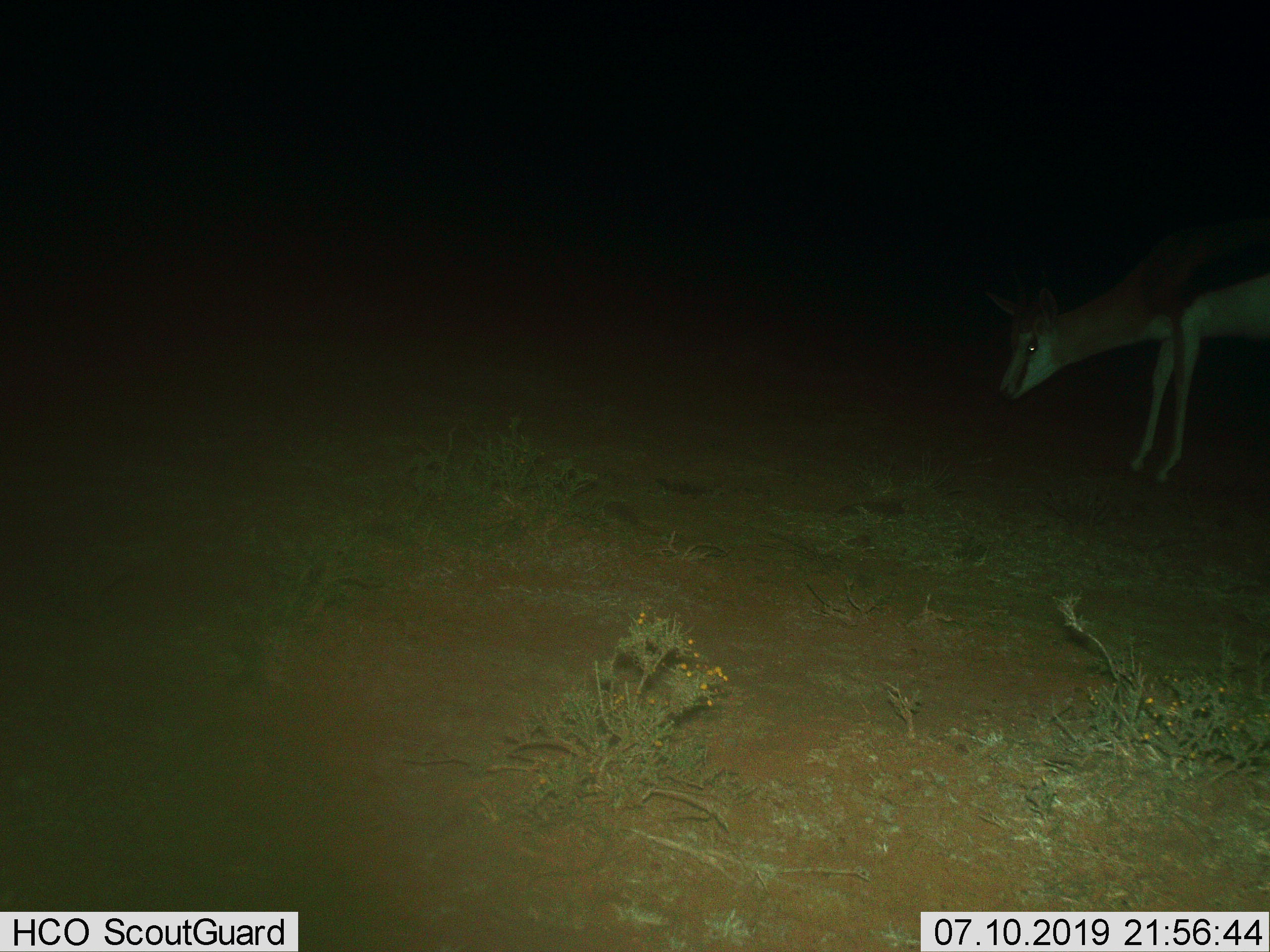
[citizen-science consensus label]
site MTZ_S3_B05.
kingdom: Animalia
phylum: Chordata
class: Mammalia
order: Artiodactyla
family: Bovidae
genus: Antidorcas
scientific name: Antidorcas marsupialis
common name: springbok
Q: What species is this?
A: Springbok (Antidorcas marsupialis).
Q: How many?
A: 1.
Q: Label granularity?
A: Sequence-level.